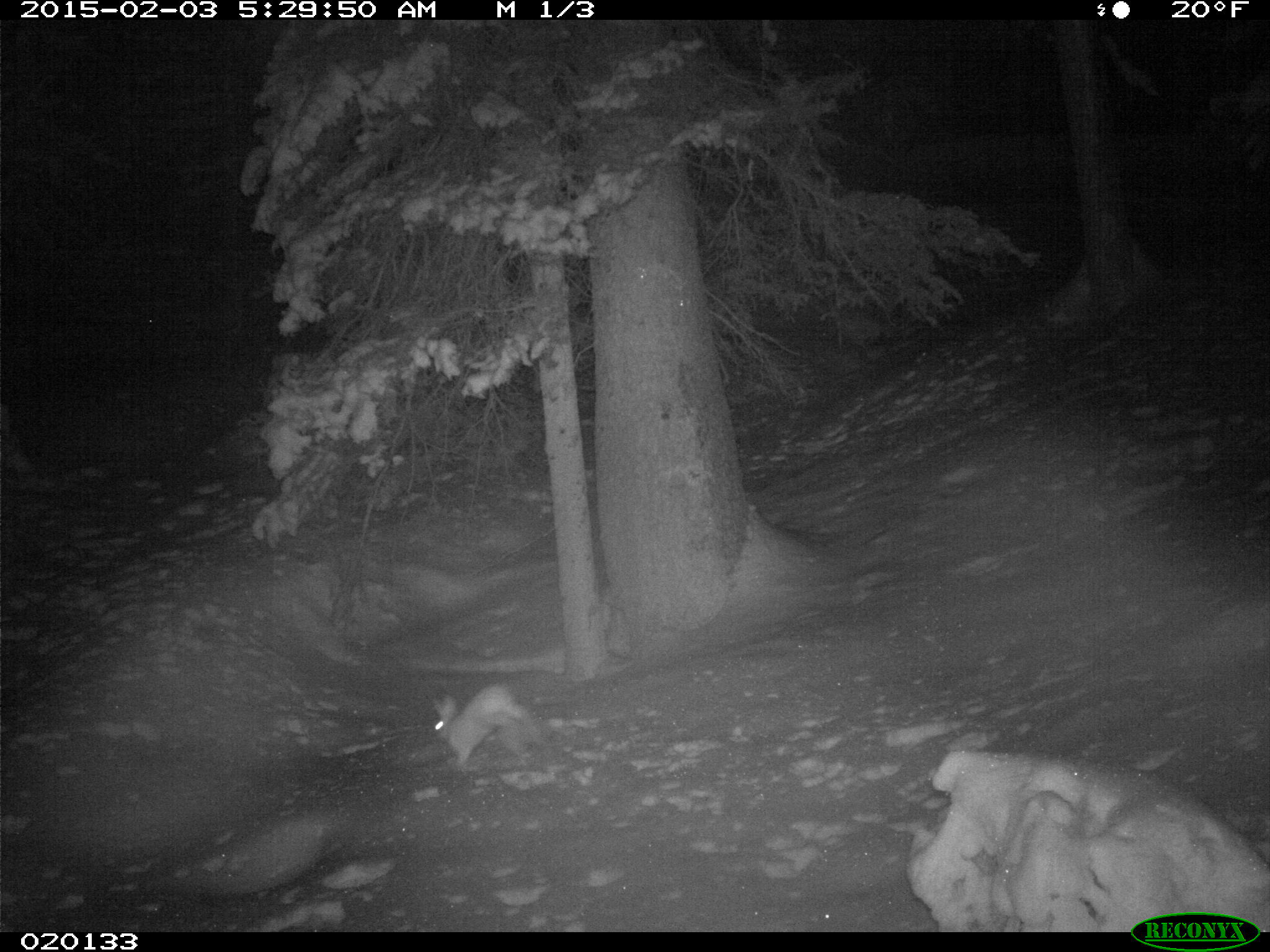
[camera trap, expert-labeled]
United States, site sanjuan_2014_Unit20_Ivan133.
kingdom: Animalia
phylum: Chordata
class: Mammalia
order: Lagomorpha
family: Leporidae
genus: Lepus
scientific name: Lepus americanus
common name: snowshoe hare